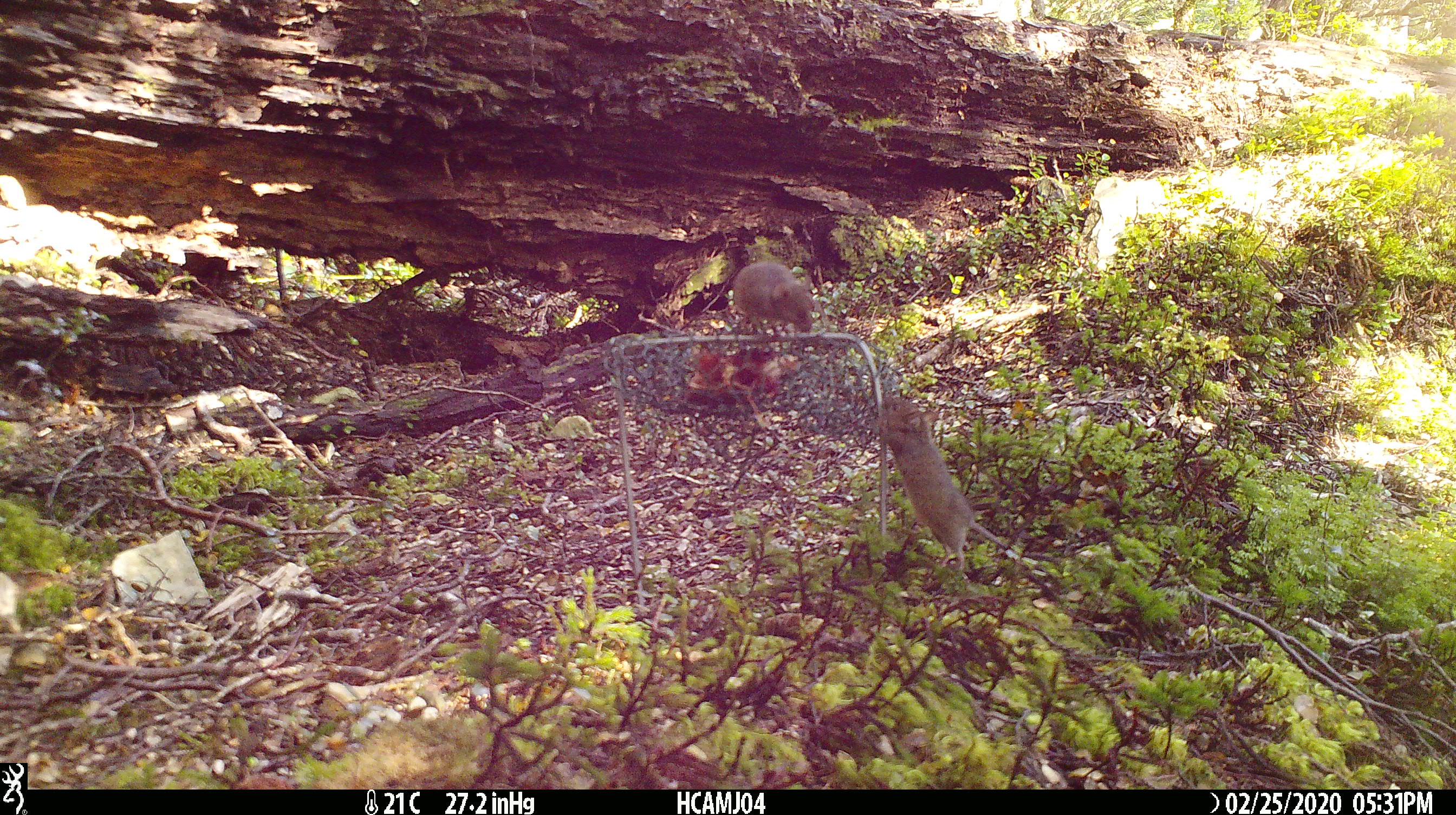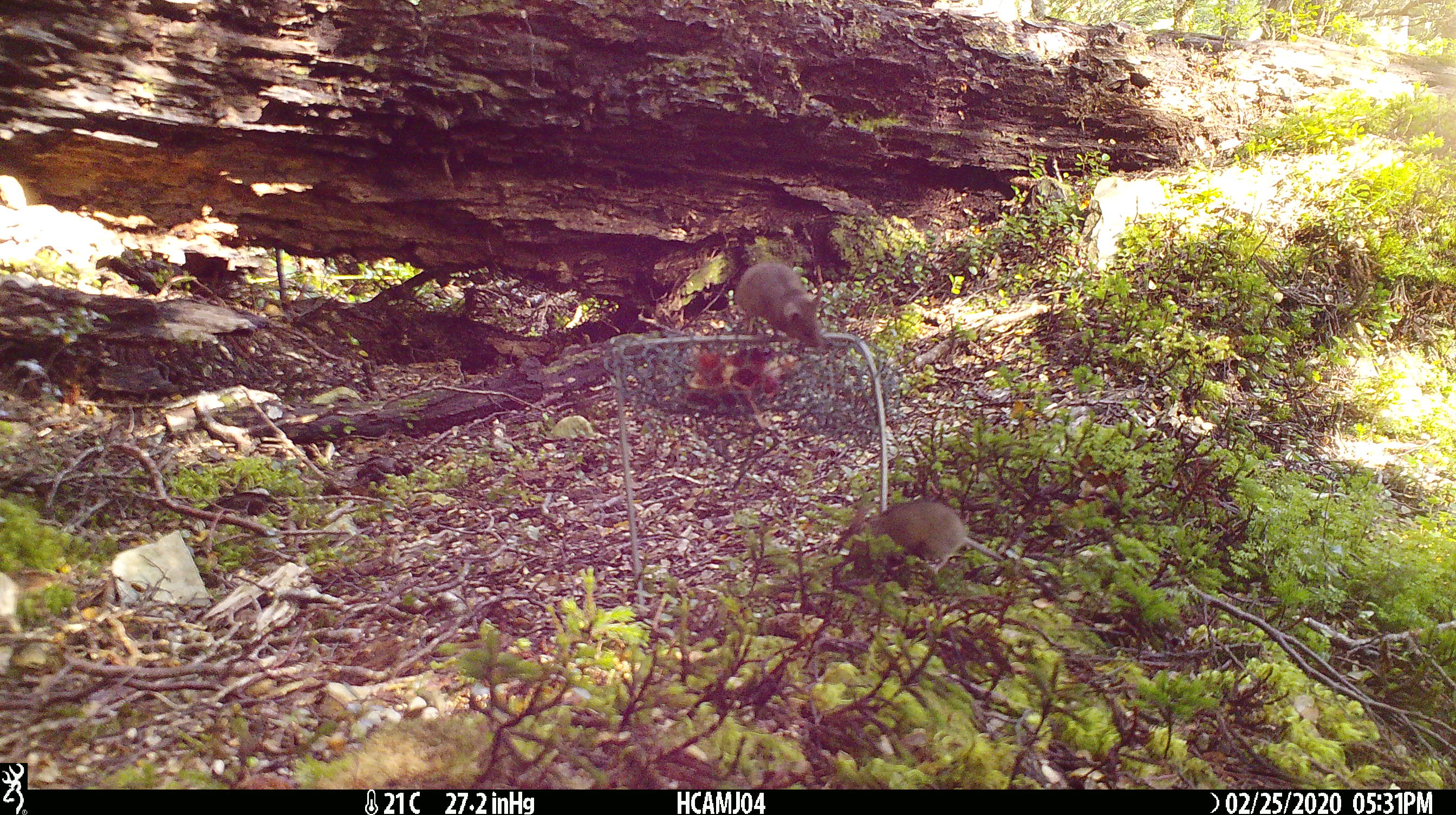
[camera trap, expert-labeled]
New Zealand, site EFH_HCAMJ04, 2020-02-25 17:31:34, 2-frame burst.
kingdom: Animalia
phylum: Chordata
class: Mammalia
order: Rodentia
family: Muridae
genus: Mus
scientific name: Mus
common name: mouse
Mouse (Mus).